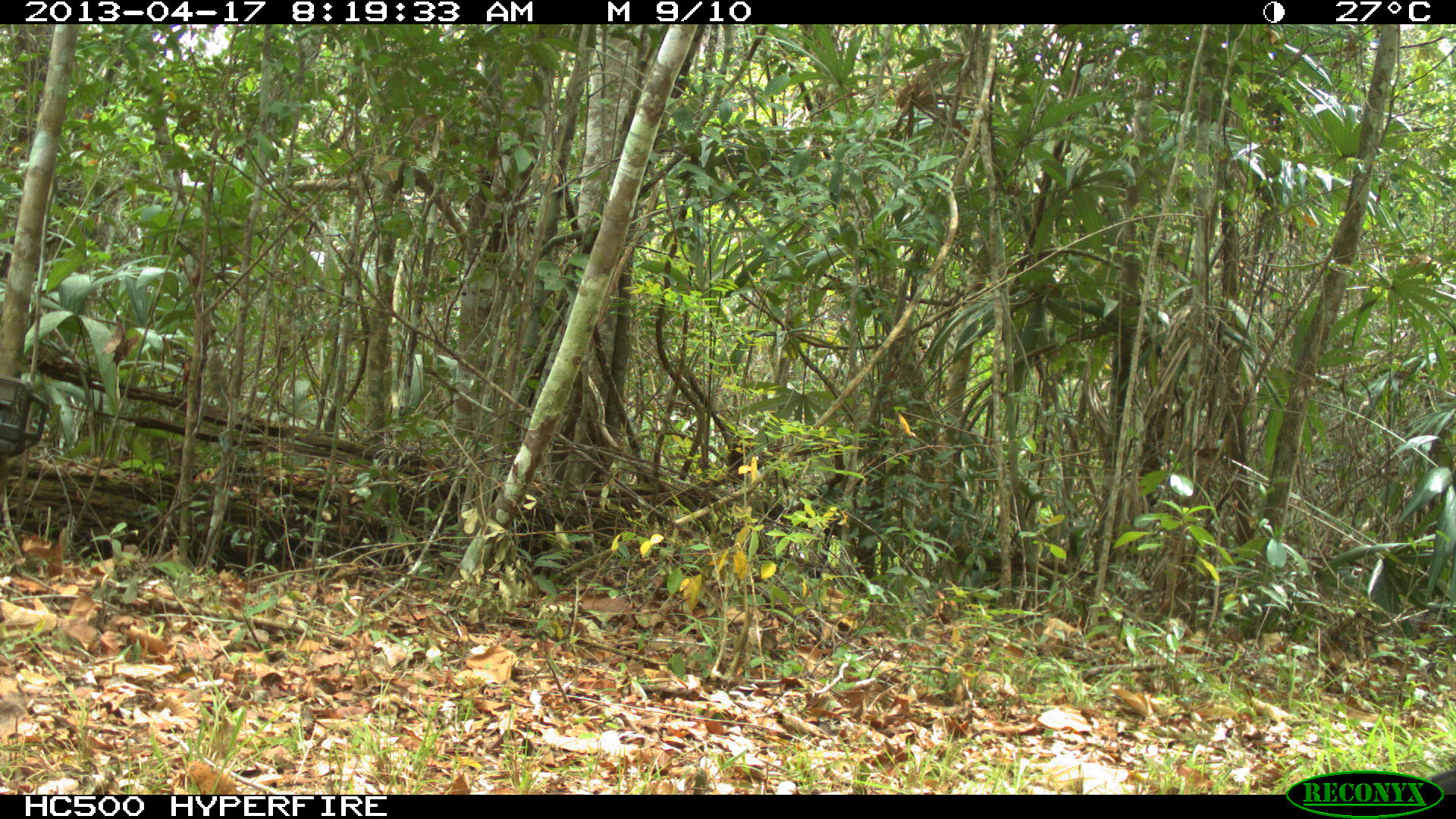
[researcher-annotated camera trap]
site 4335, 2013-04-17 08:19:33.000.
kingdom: Animalia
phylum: Chordata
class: Aves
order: Galliformes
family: Cracidae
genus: Crax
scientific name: Crax rubra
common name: great curassow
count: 1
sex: male